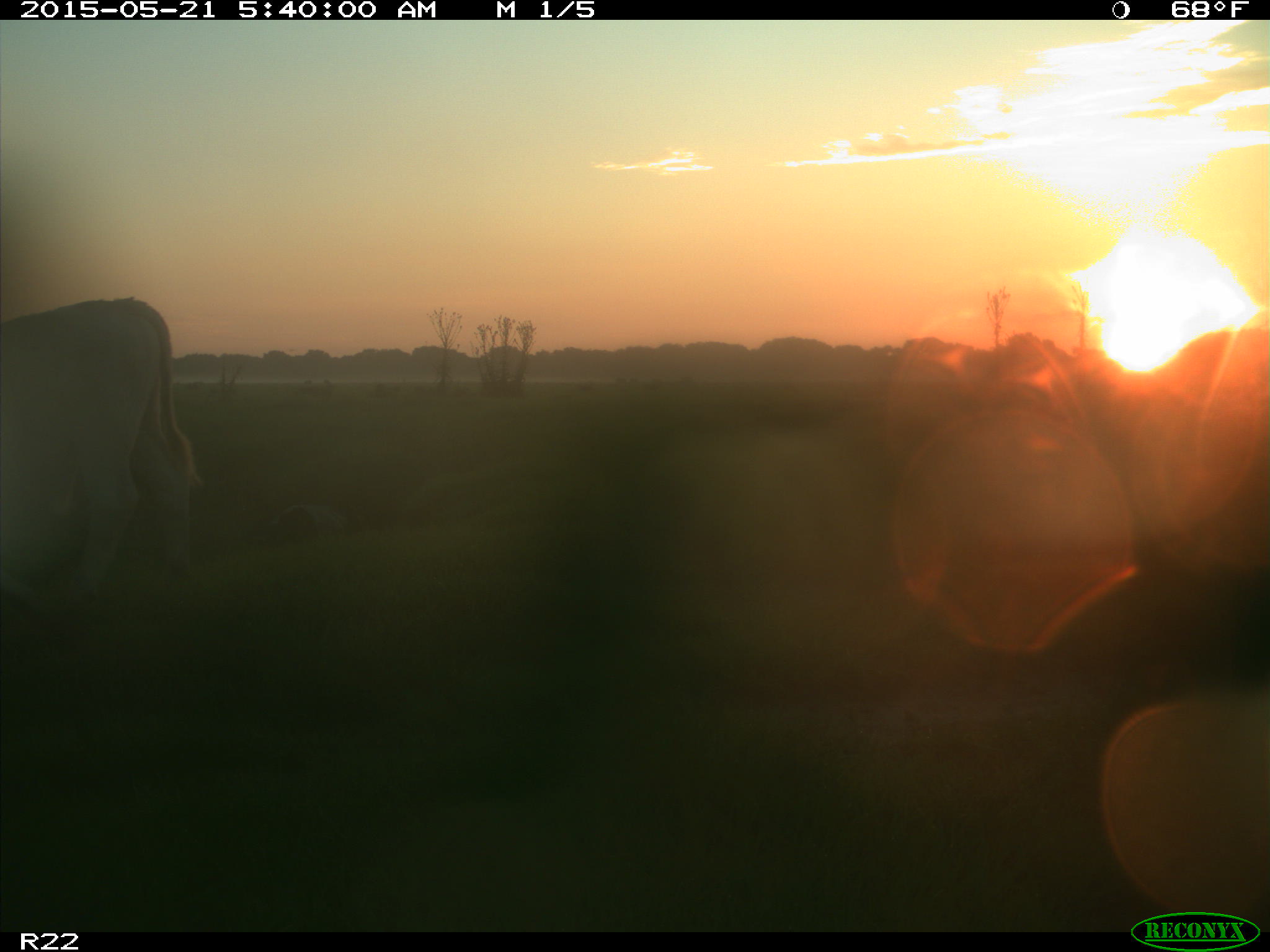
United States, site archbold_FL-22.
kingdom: Animalia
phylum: Chordata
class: Mammalia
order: Artiodactyla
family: Bovidae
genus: Bos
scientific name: Bos taurus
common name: domestic cow